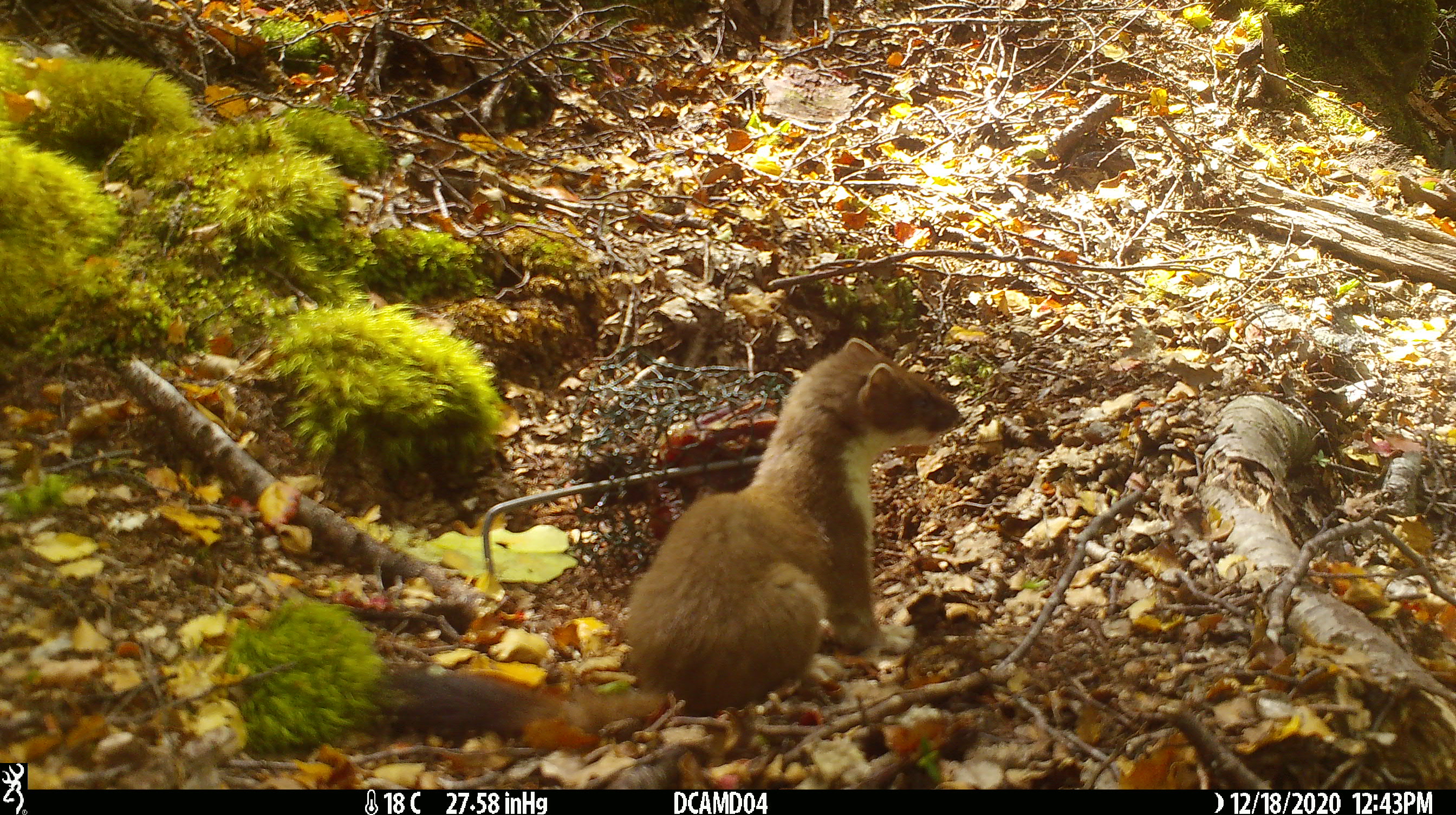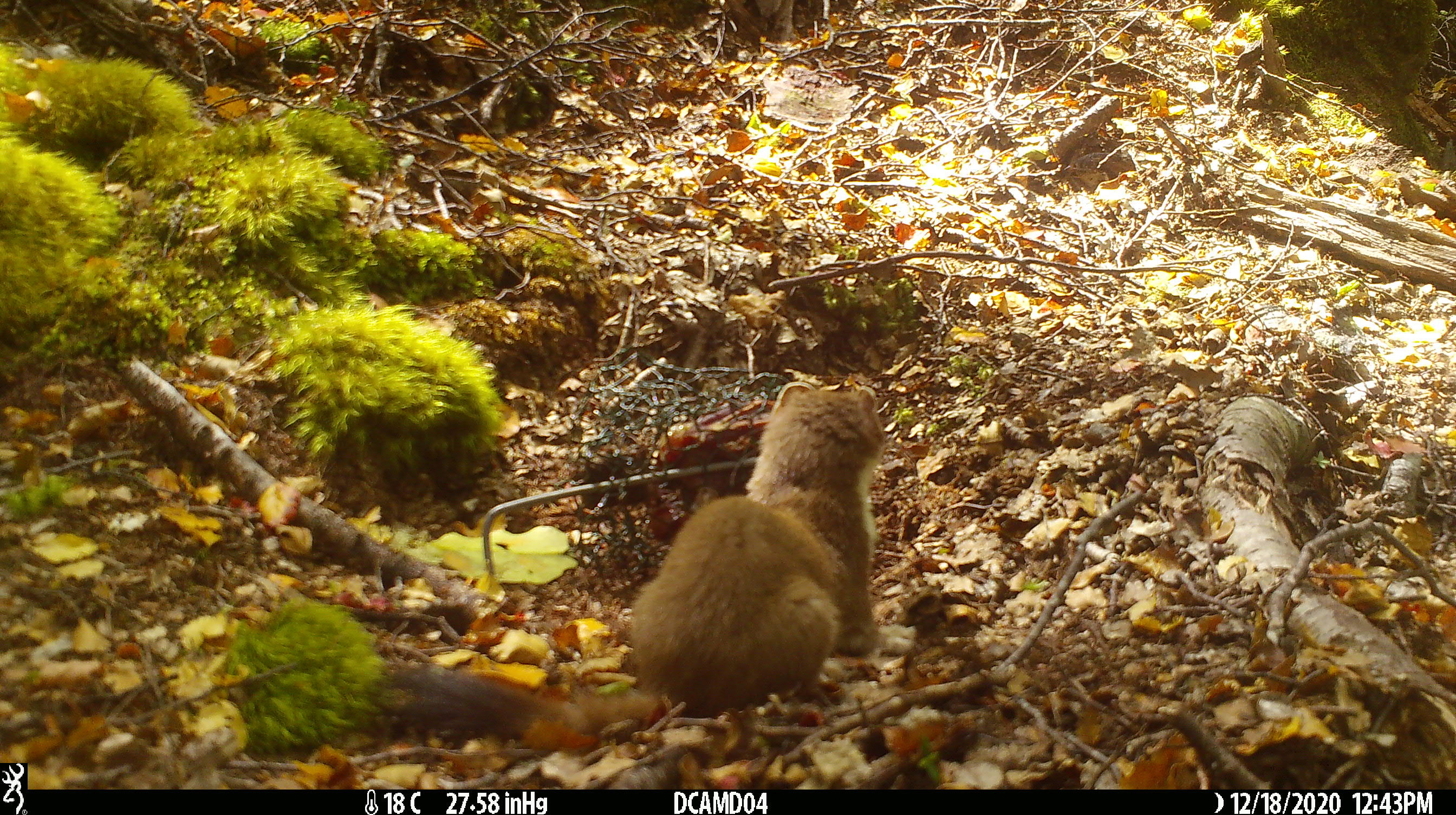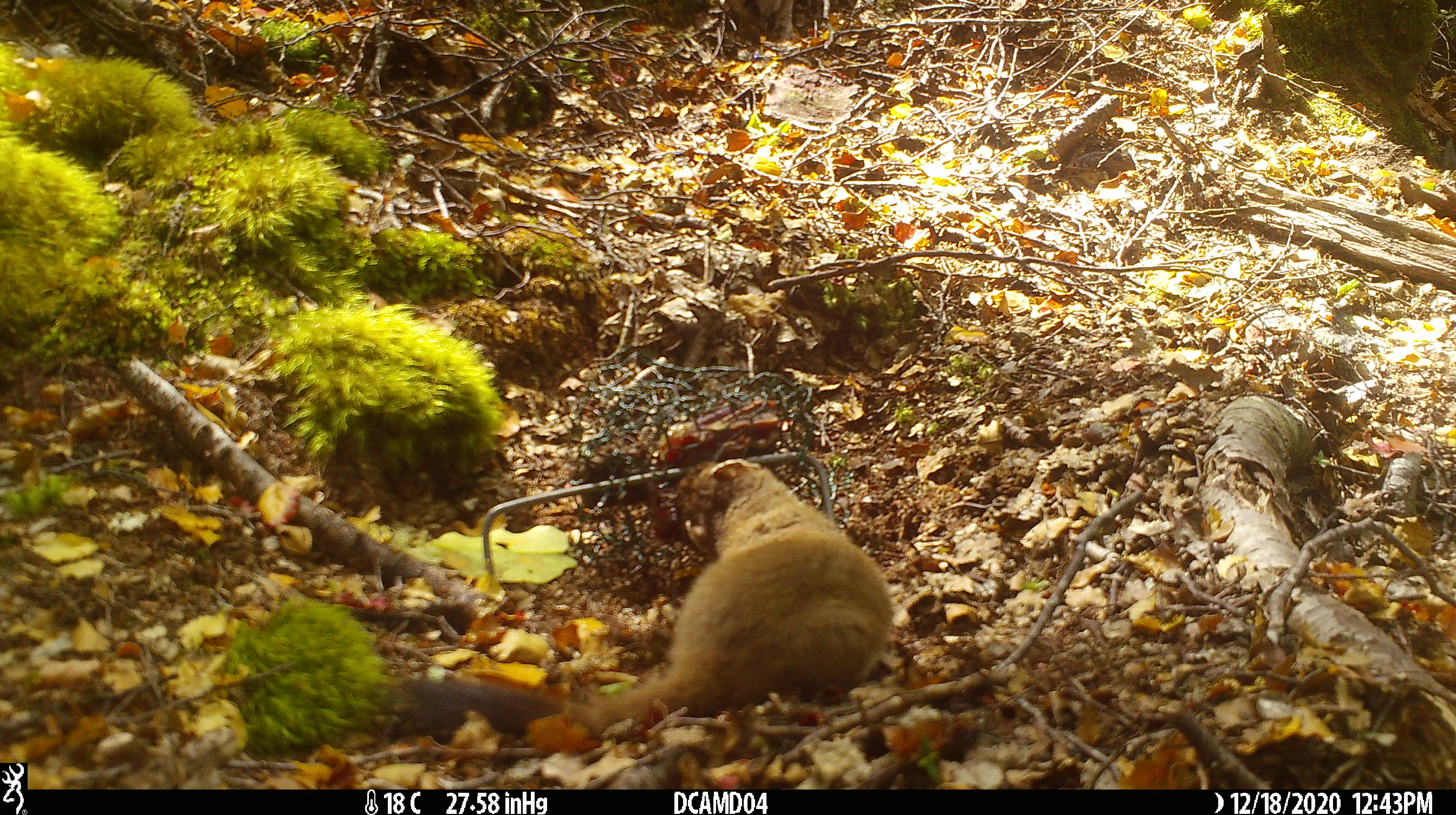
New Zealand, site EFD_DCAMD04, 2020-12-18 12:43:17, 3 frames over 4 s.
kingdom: Animalia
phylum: Chordata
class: Mammalia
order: Carnivora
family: Mustelidae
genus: Mustela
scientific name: Mustela erminea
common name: stoat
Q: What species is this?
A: Stoat (Mustela erminea).